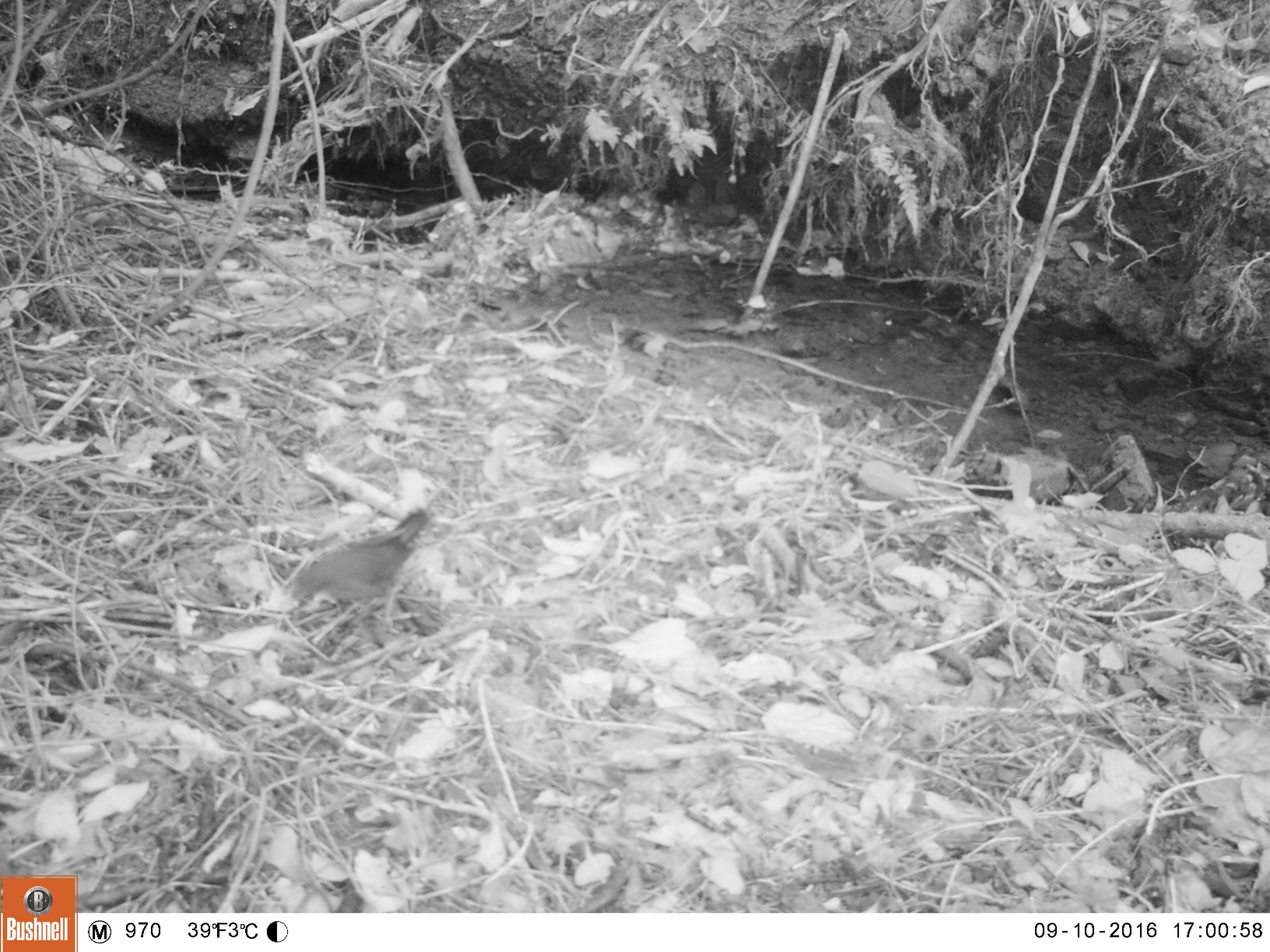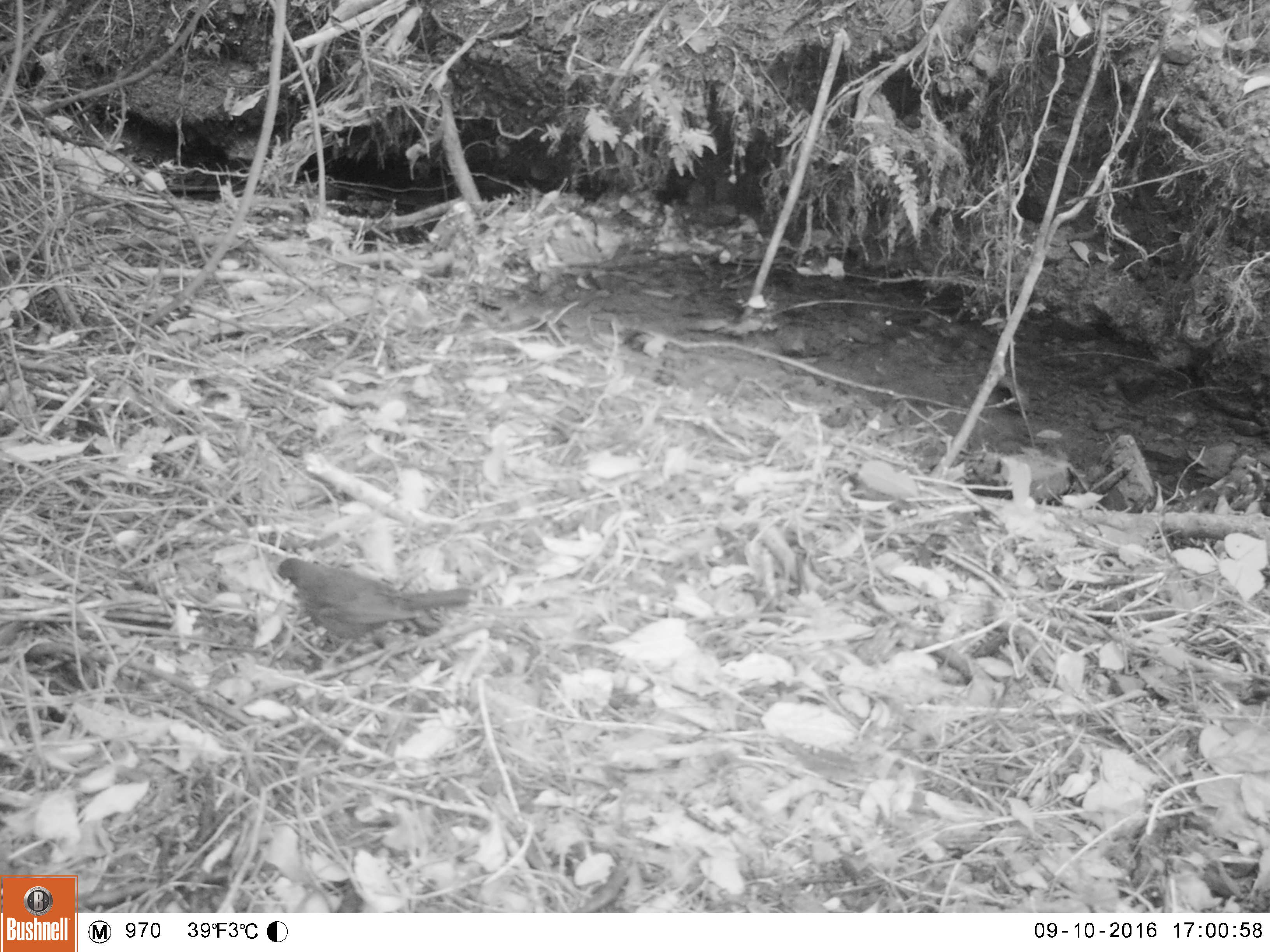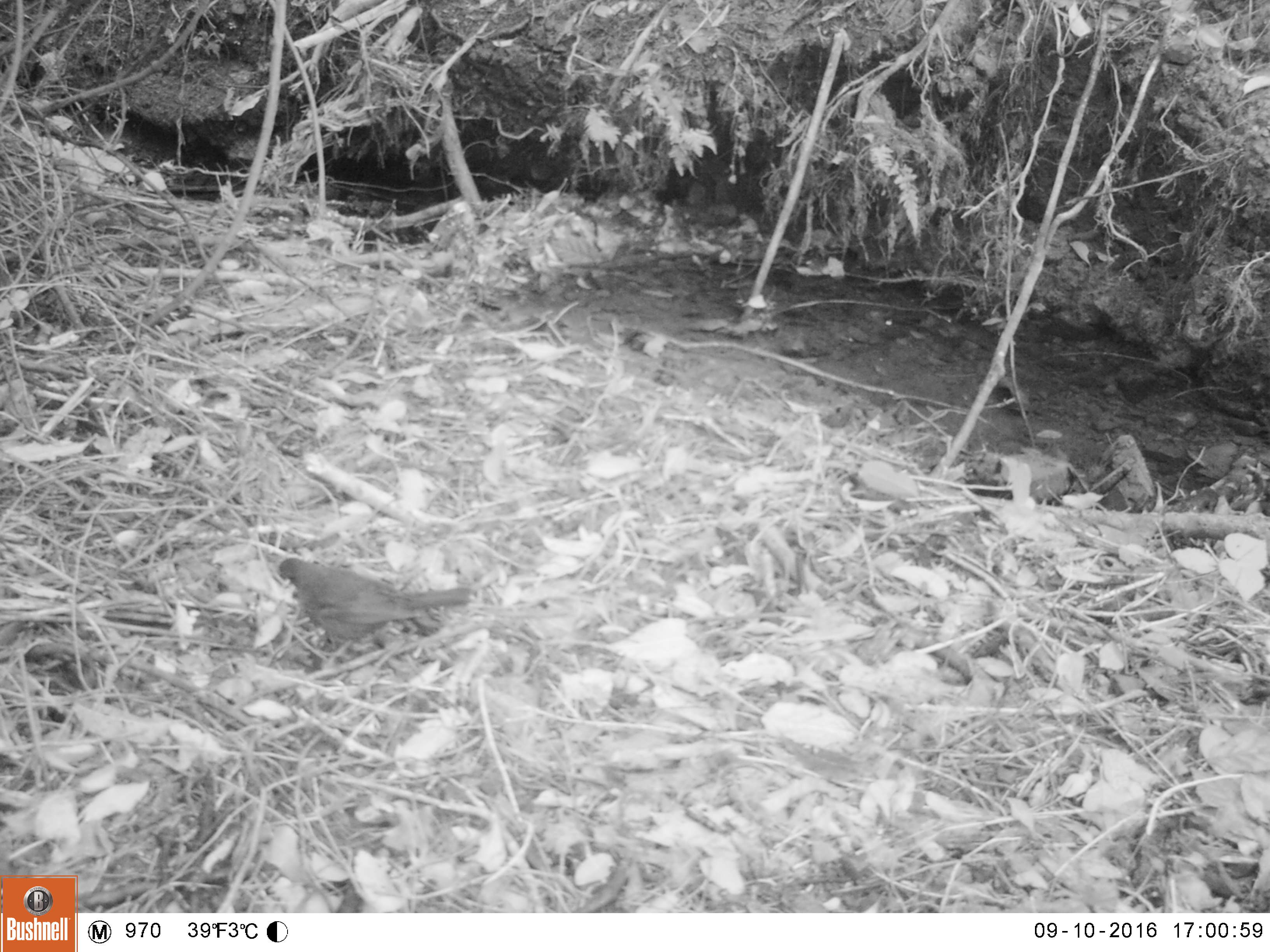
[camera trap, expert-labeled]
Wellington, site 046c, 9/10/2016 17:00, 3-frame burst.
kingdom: Animalia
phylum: Chordata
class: Aves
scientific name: Aves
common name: bird